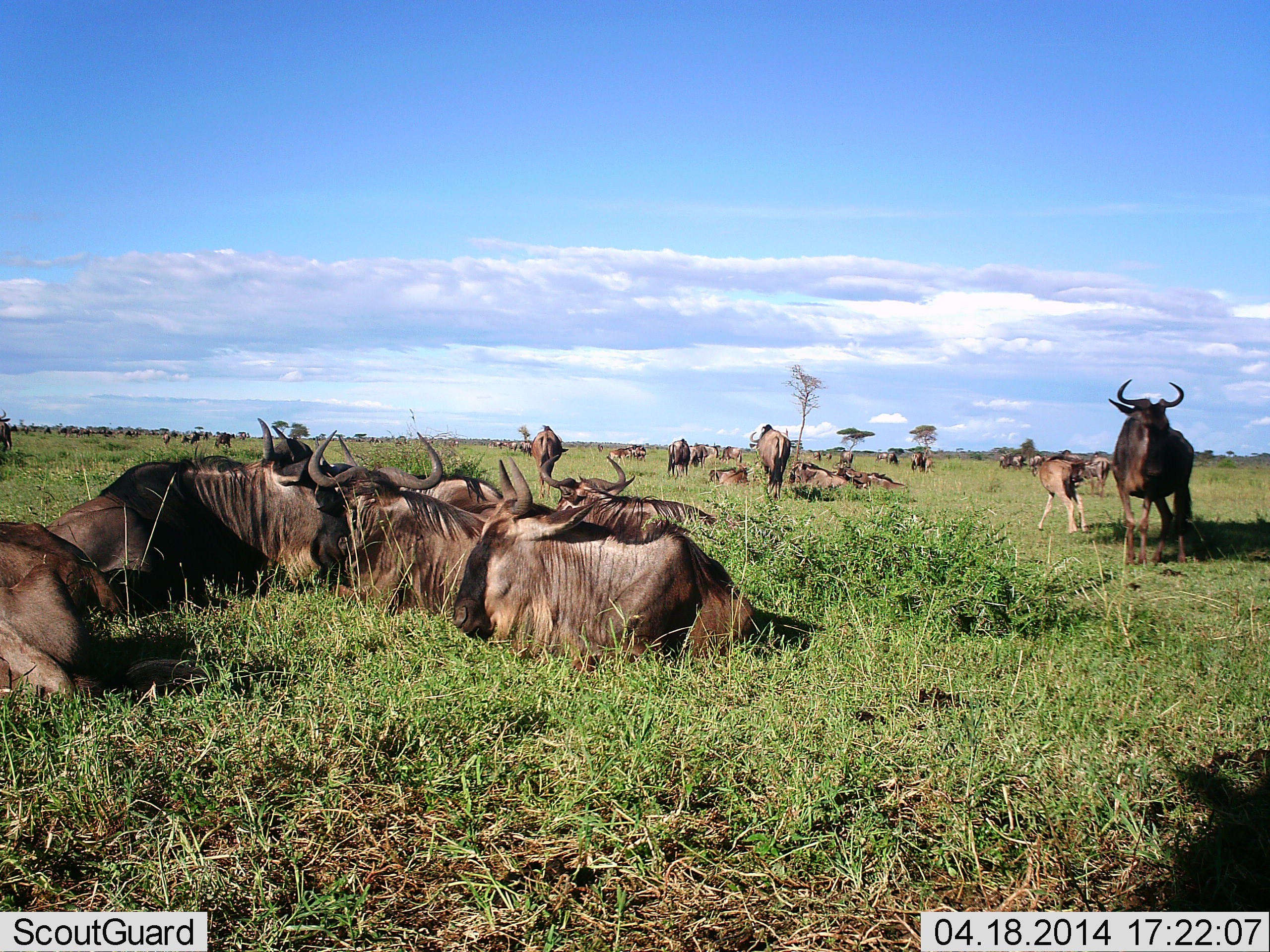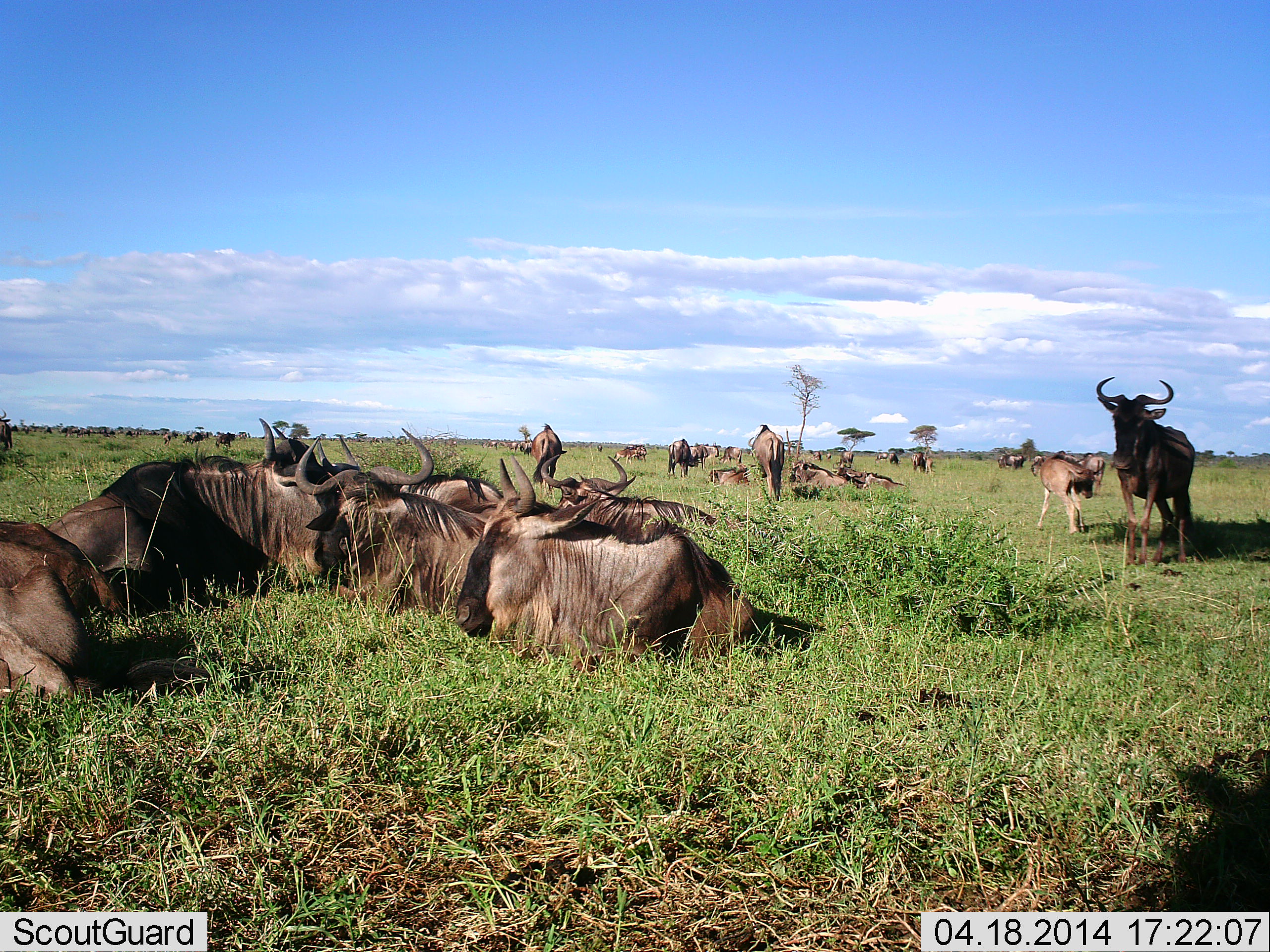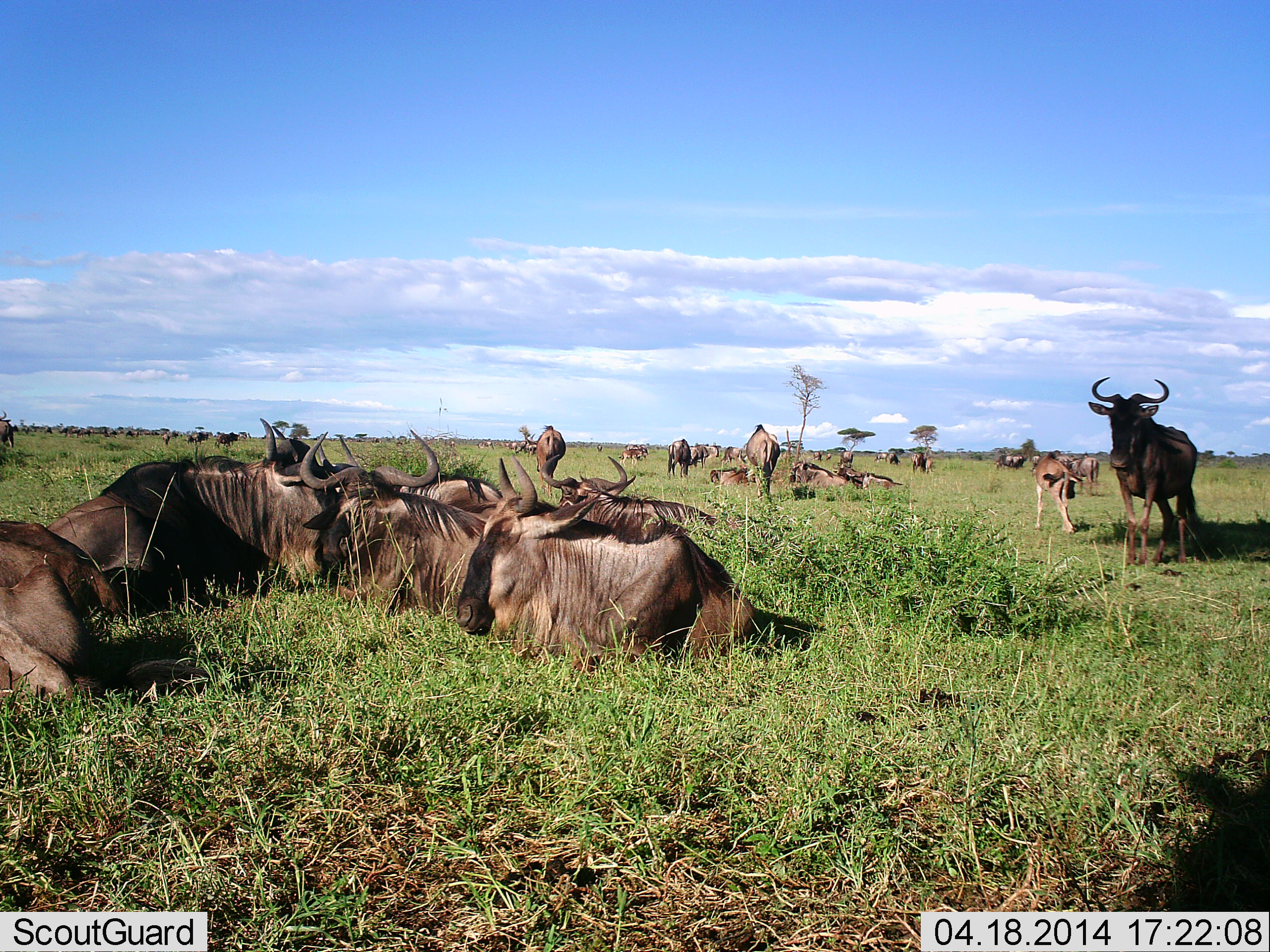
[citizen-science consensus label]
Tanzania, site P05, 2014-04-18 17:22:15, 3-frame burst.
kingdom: Animalia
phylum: Chordata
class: Mammalia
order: Artiodactyla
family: Bovidae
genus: Connochaetes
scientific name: Connochaetes taurinus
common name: blue wildebeest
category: wildebeest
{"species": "wildebeest (blue wildebeest) (Connochaetes taurinus)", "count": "11-50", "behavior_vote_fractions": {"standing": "80%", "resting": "100%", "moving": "40%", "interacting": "0%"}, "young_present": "60%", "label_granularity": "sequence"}